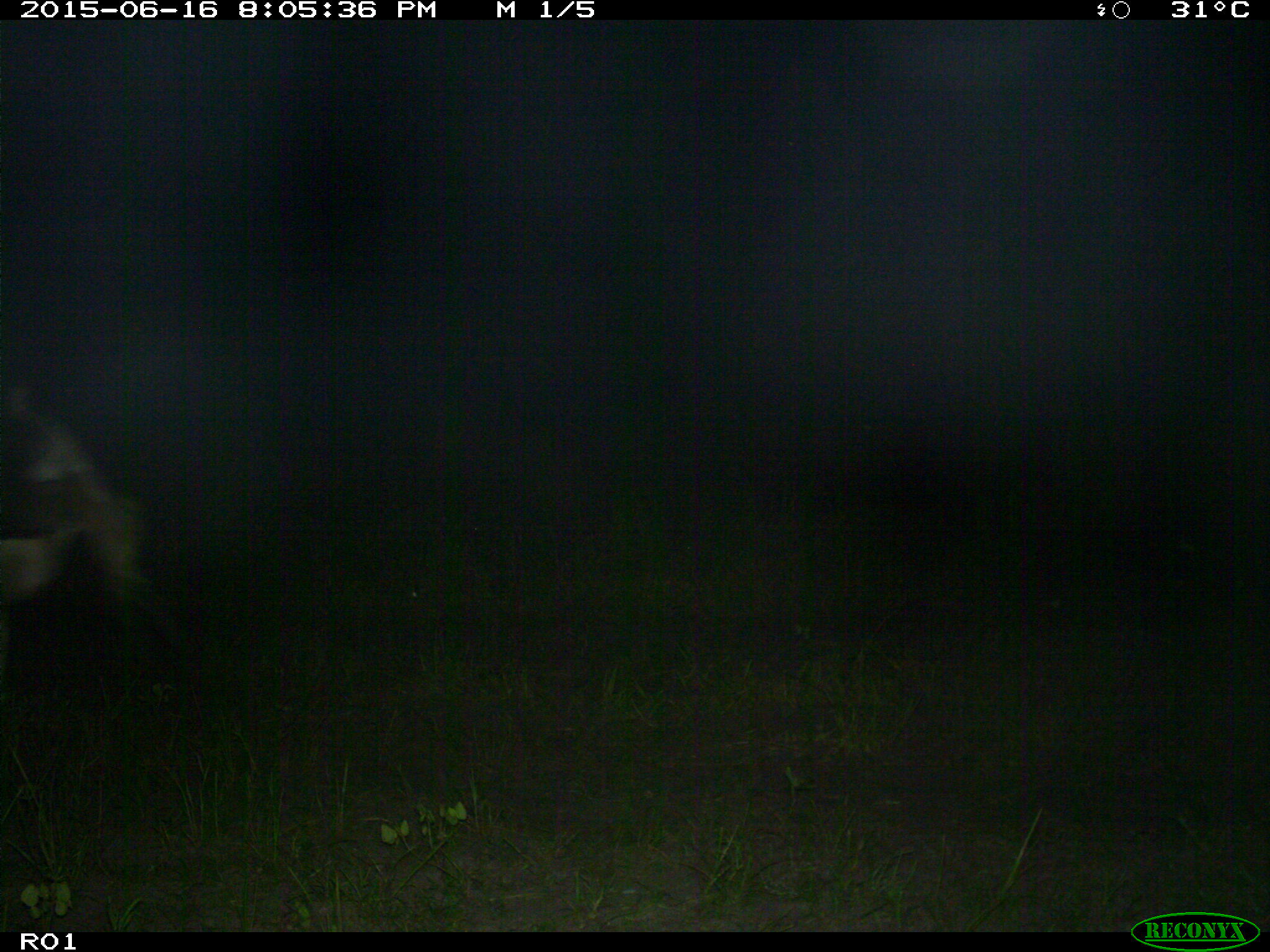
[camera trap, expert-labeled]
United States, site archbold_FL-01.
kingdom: Animalia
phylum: Chordata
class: Mammalia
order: Artiodactyla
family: Bovidae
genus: Bos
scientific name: Bos taurus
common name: domestic cow